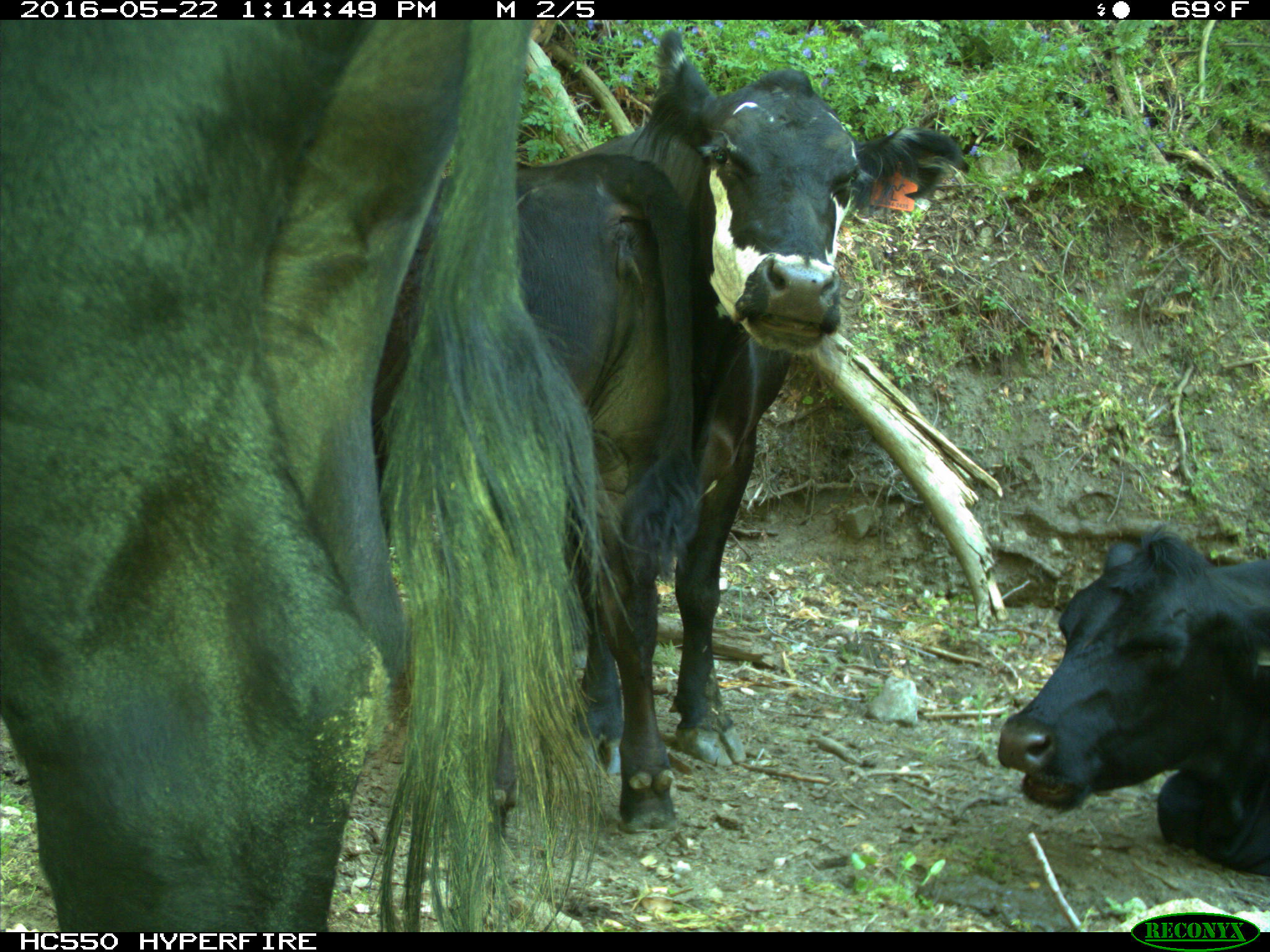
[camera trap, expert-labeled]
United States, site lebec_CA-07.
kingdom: Animalia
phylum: Chordata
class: Mammalia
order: Artiodactyla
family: Bovidae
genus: Bos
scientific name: Bos taurus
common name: domestic cow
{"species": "Bos taurus (domestic cow)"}